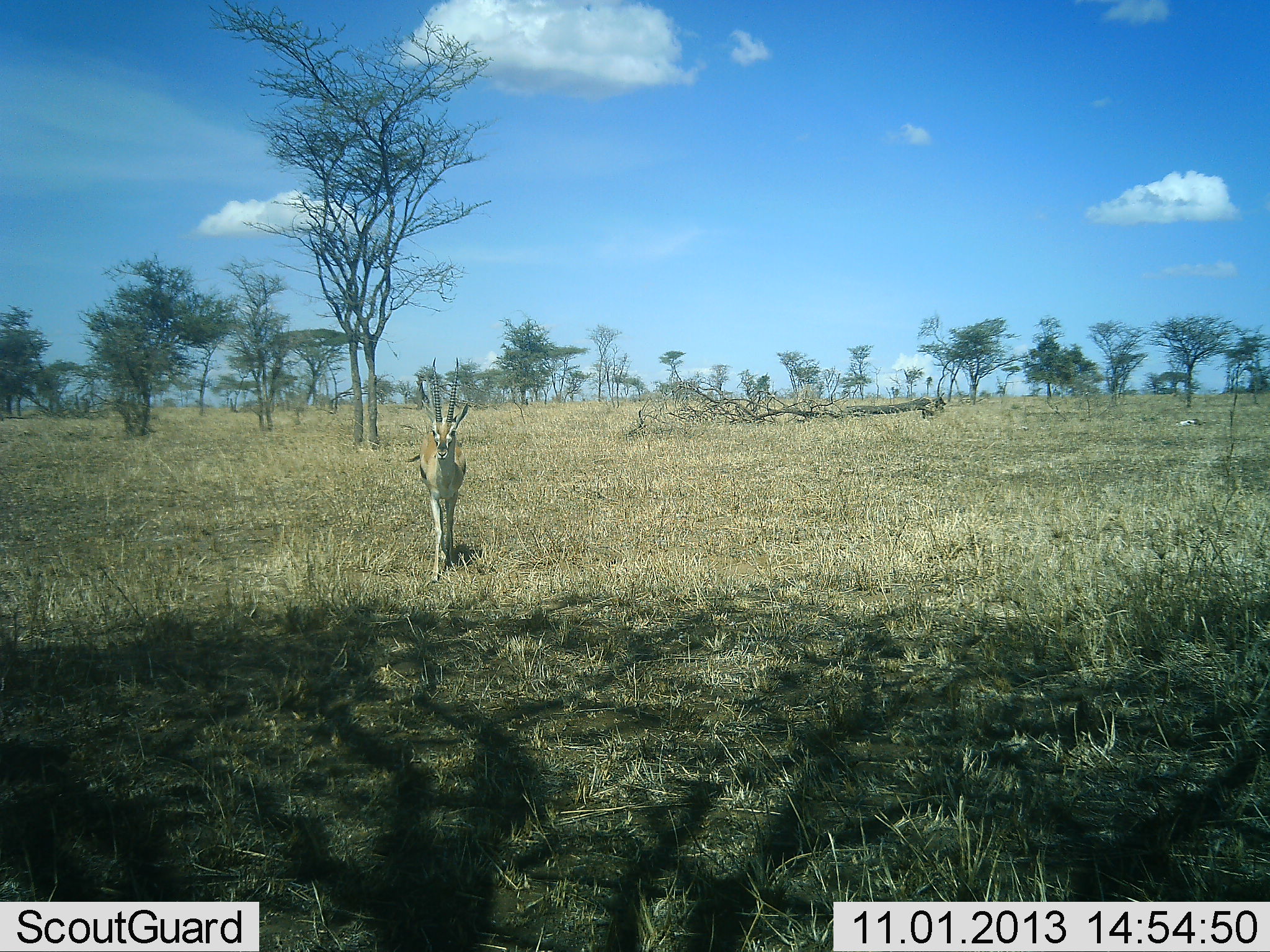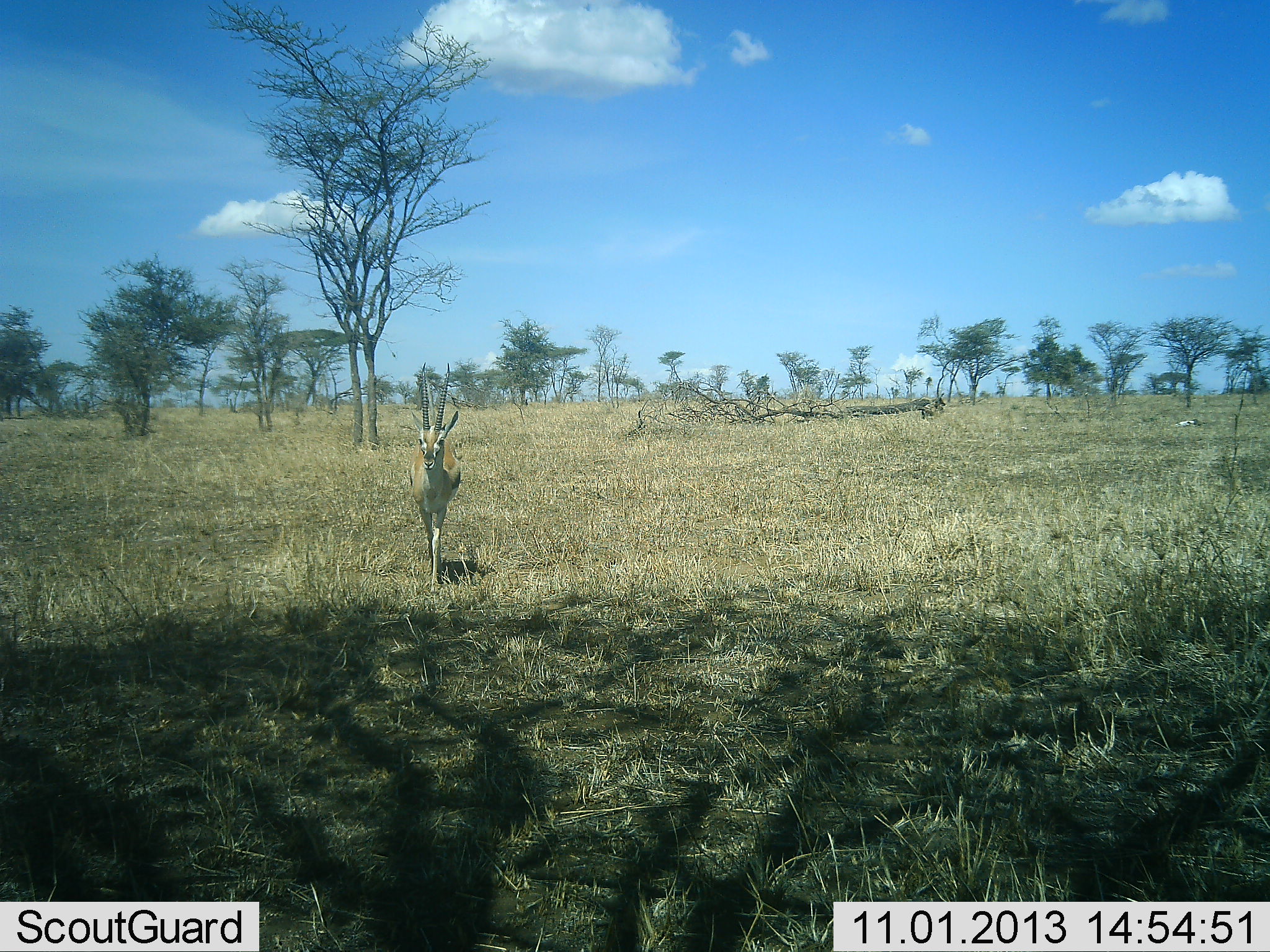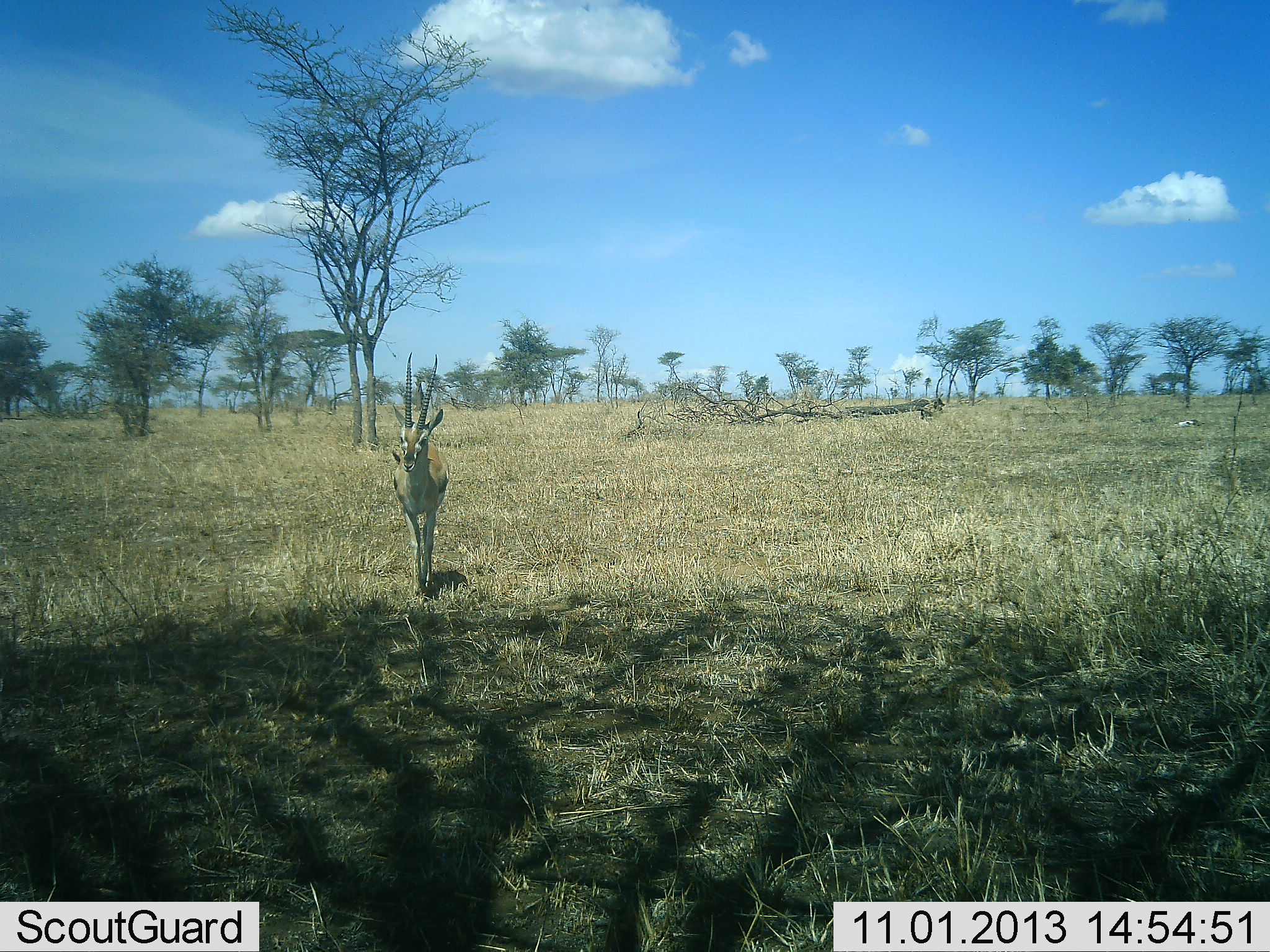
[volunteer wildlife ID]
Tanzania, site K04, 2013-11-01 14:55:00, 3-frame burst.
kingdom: Animalia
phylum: Chordata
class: Mammalia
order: Artiodactyla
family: Bovidae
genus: Eudorcas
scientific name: Eudorcas thomsonii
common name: thomson's gazelle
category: gazellethomsons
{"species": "gazellethomsons (thomson's gazelle) (Eudorcas thomsonii)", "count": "1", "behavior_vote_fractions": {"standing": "17%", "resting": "4%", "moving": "83%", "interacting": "0%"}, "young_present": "0%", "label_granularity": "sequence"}